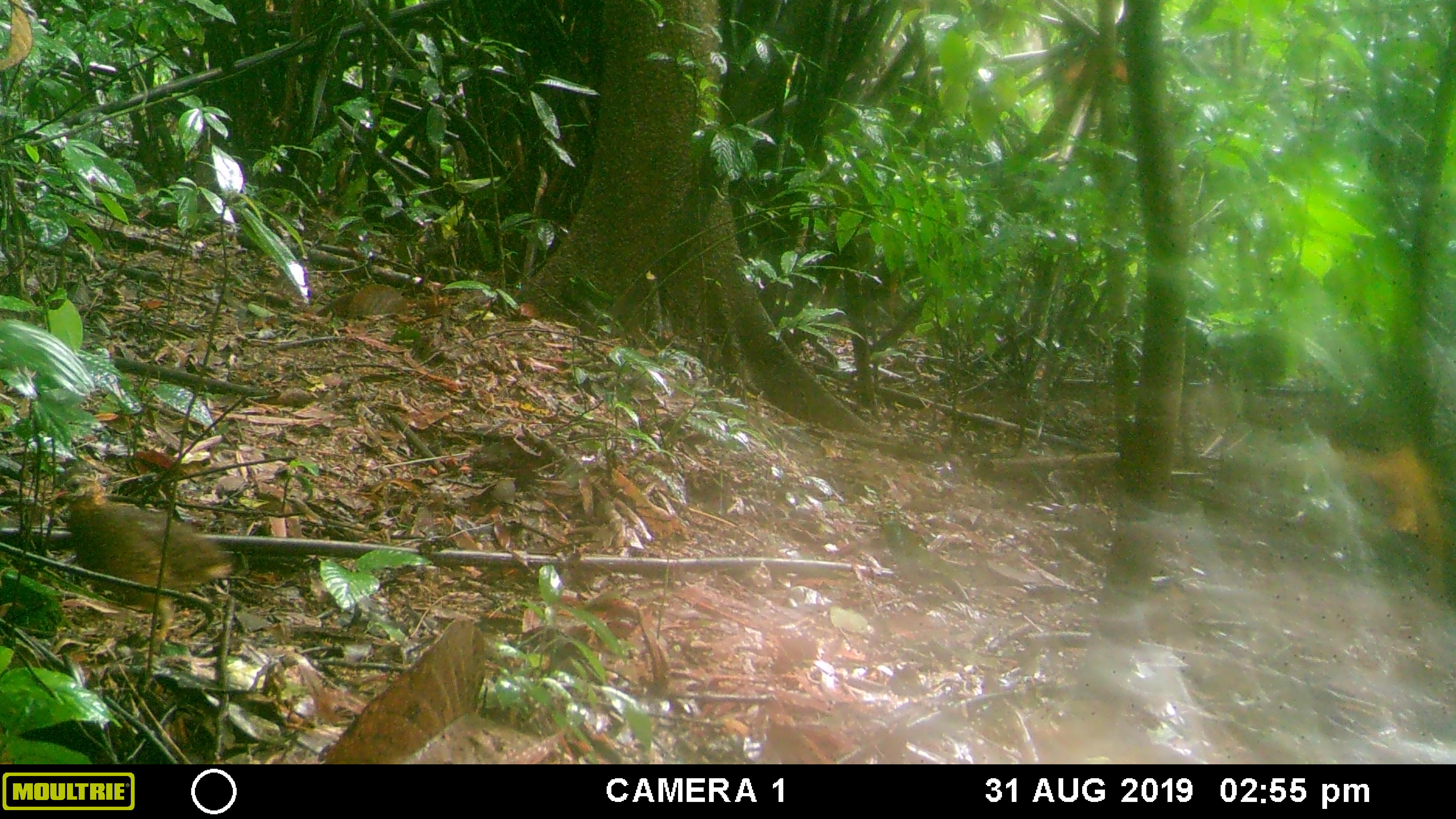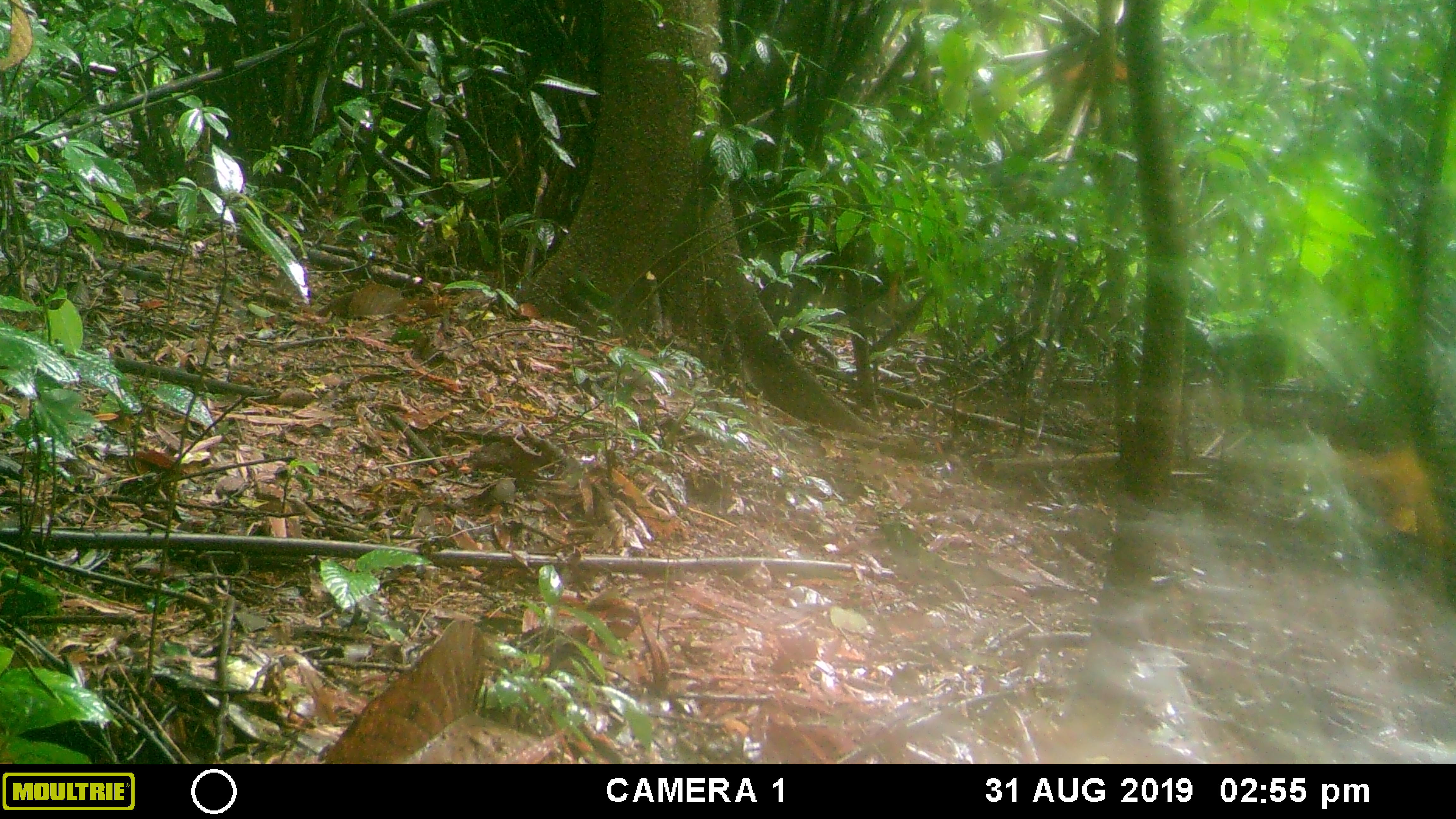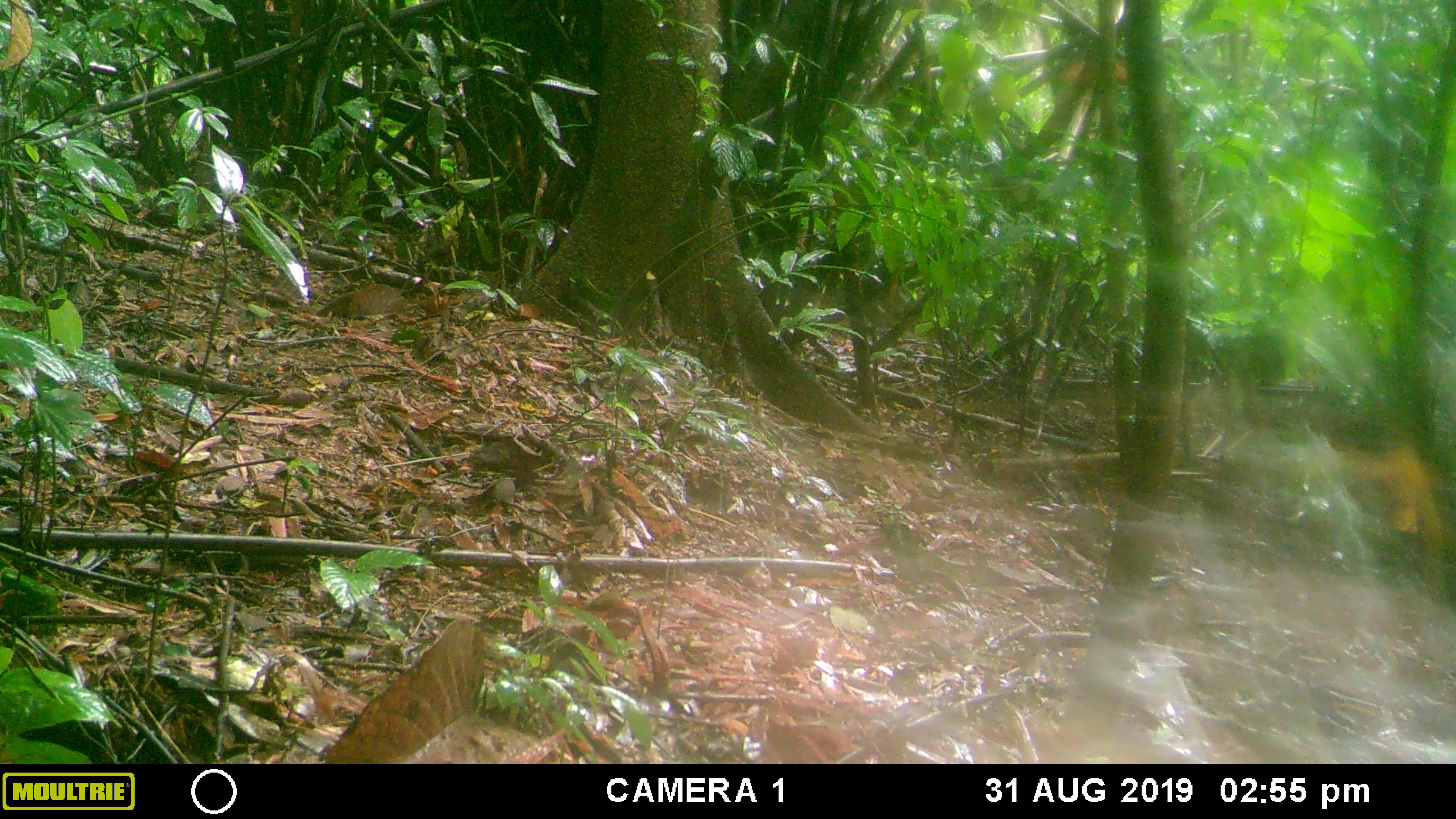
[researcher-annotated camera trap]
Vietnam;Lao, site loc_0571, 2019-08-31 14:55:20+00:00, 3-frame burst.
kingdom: Animalia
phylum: Chordata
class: Aves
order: Galliformes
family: Phasianidae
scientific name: Phasianidae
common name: partridge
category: unidentified partridge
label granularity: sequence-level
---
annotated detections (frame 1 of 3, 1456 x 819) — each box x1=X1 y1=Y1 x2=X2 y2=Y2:
unidentified partridge: x1=48 y1=463 x2=233 y2=640